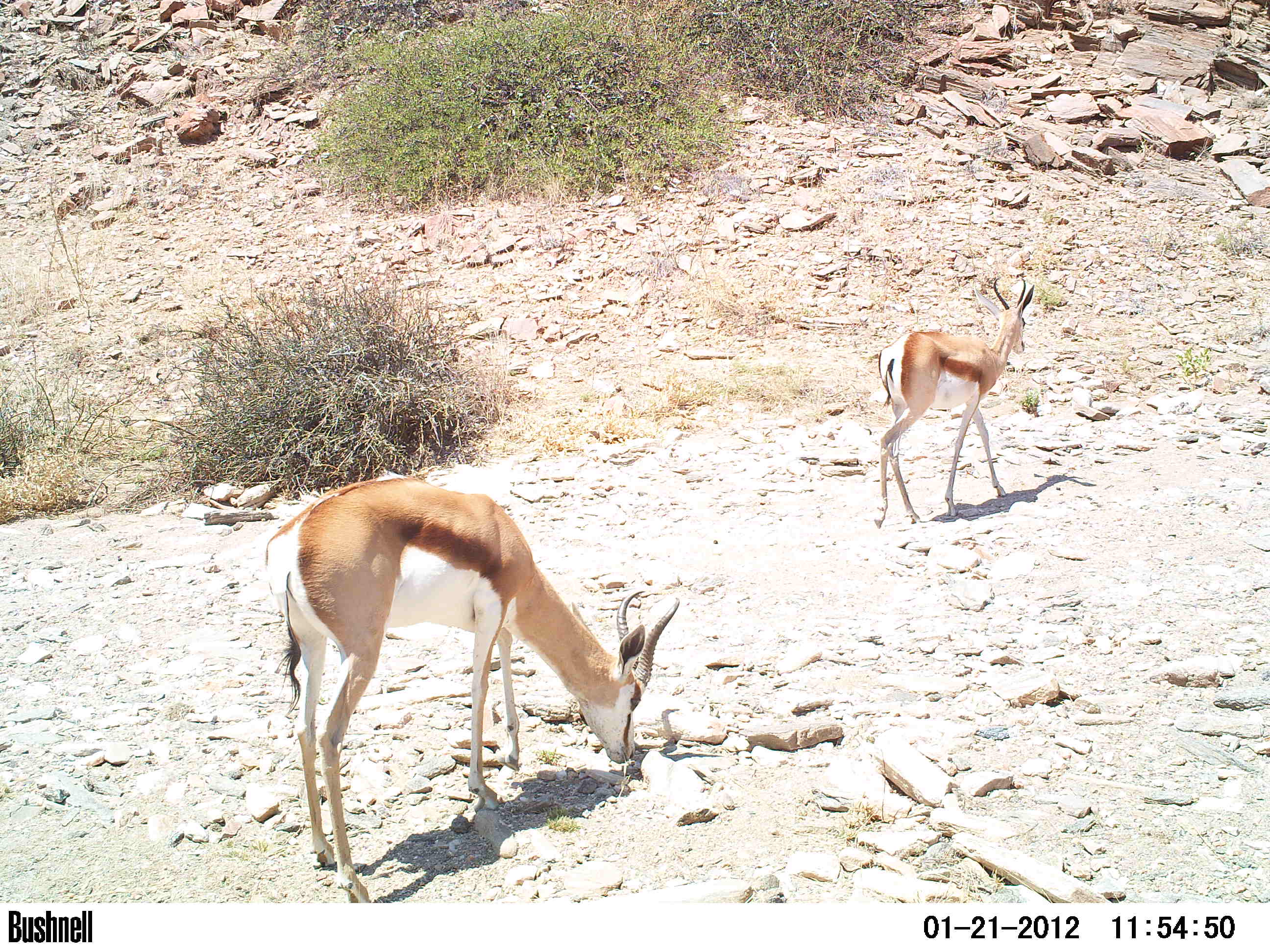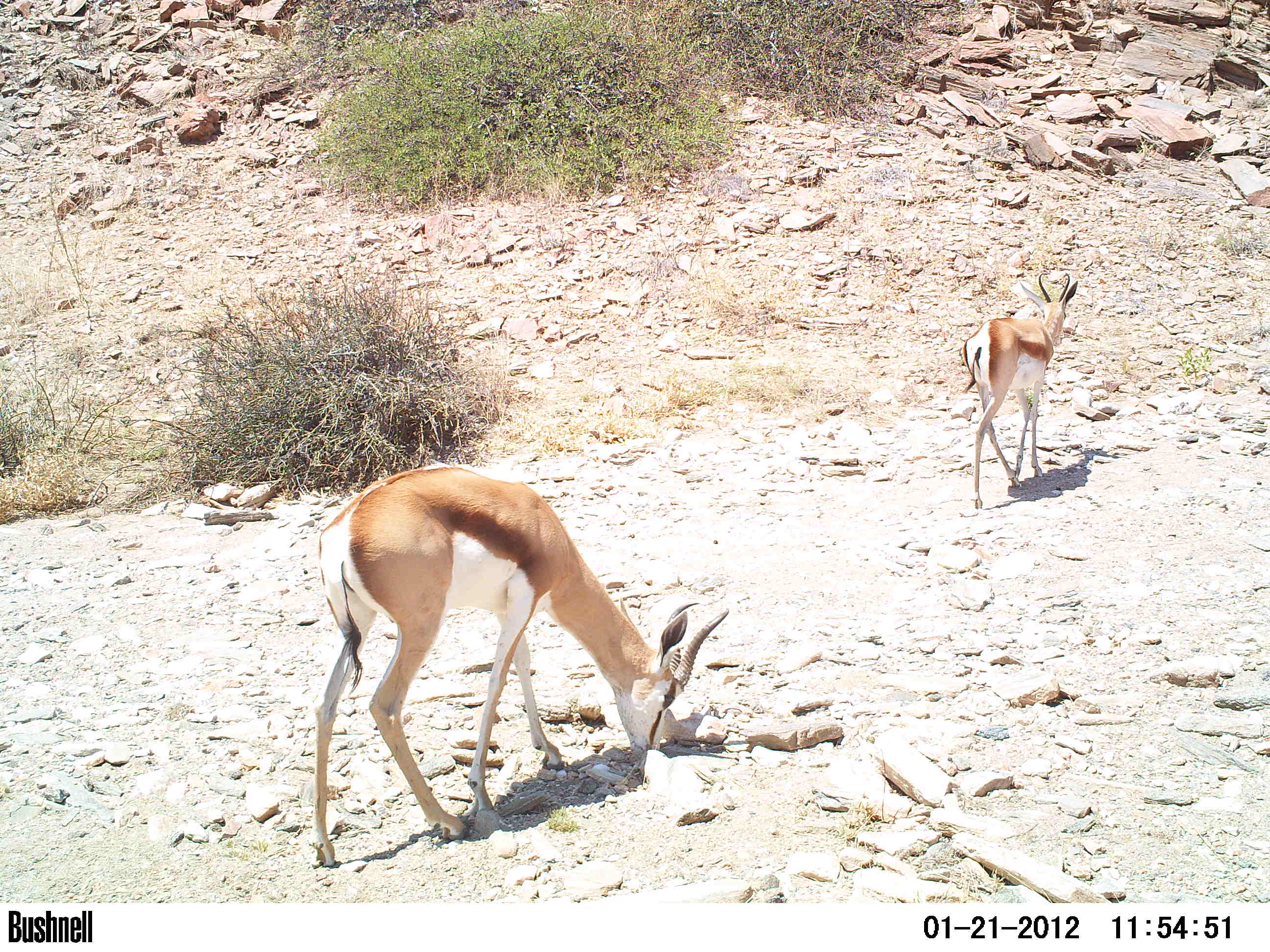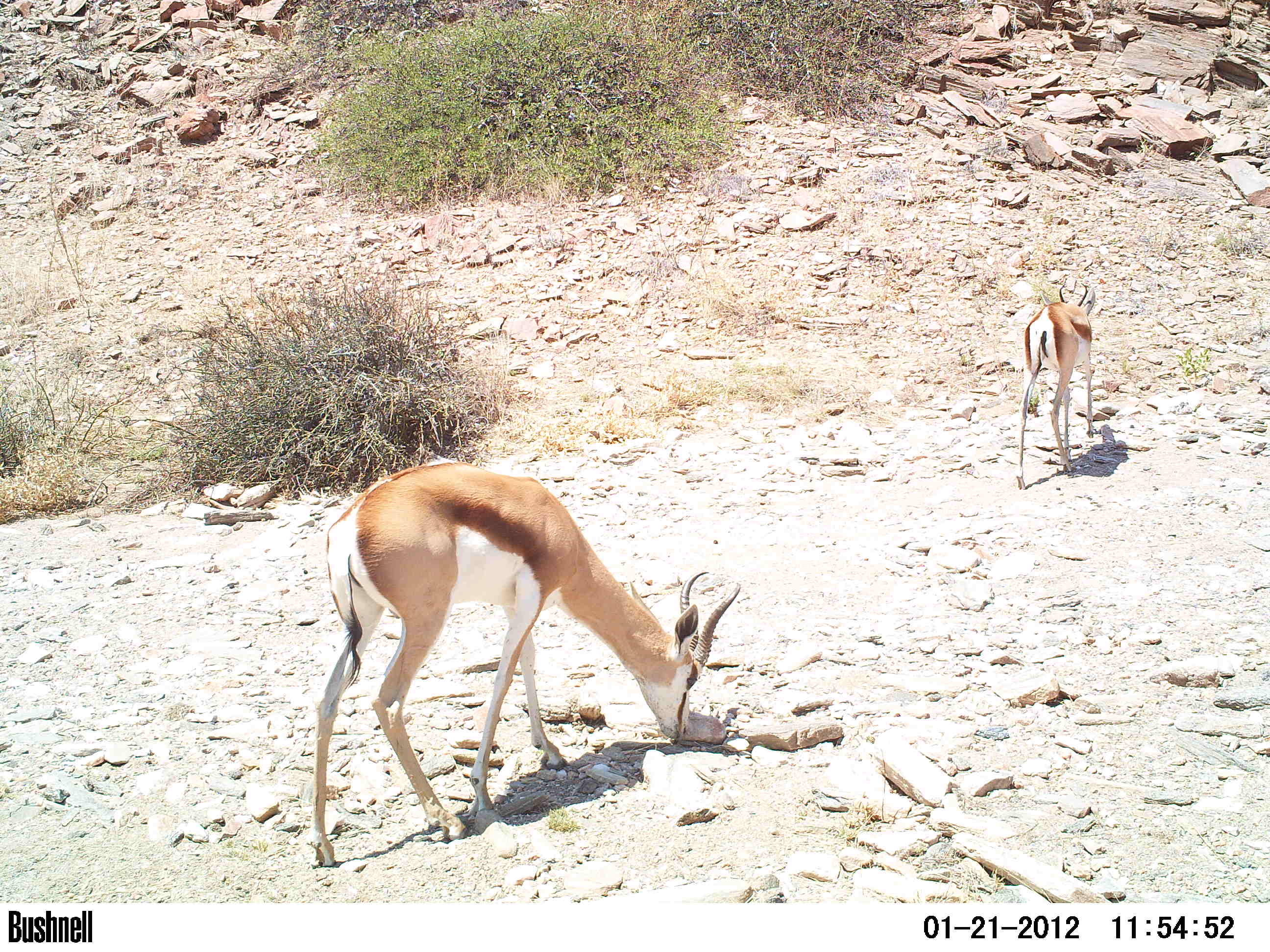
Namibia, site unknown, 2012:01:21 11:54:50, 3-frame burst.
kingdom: Animalia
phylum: Chordata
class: Mammalia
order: Artiodactyla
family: Bovidae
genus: Antidorcas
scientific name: Antidorcas marsupialis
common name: springbok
Antidorcas marsupialis (springbok).